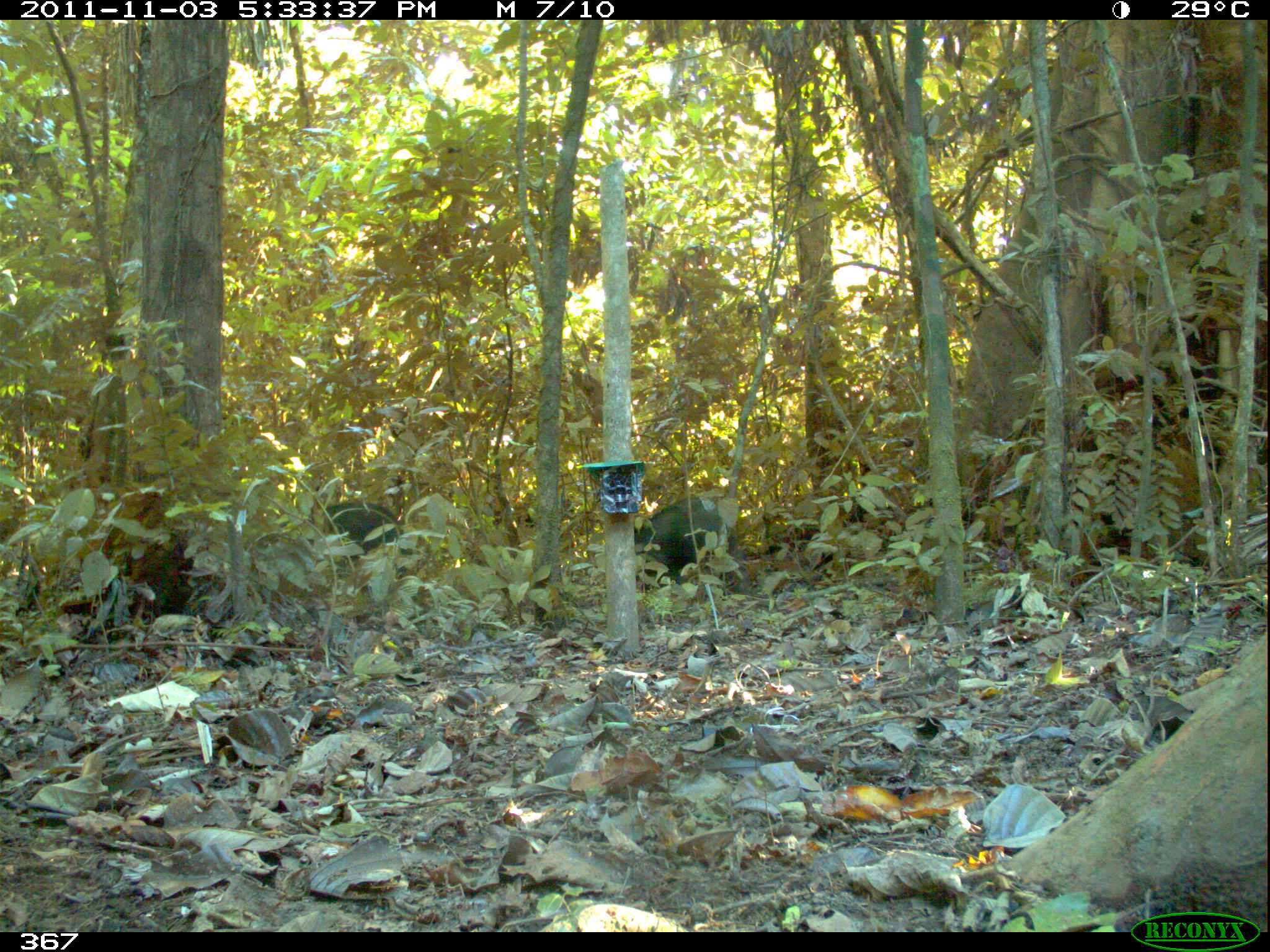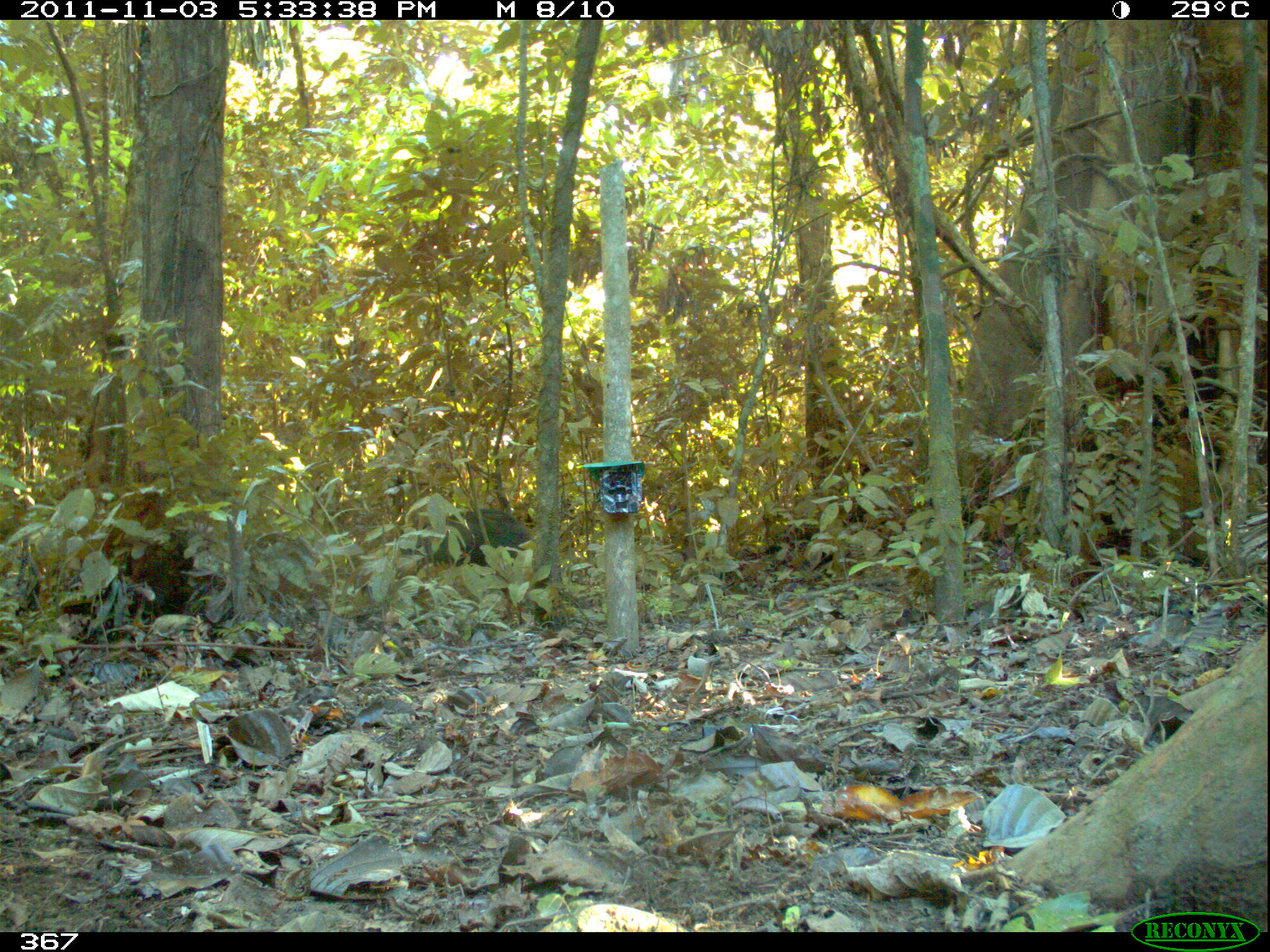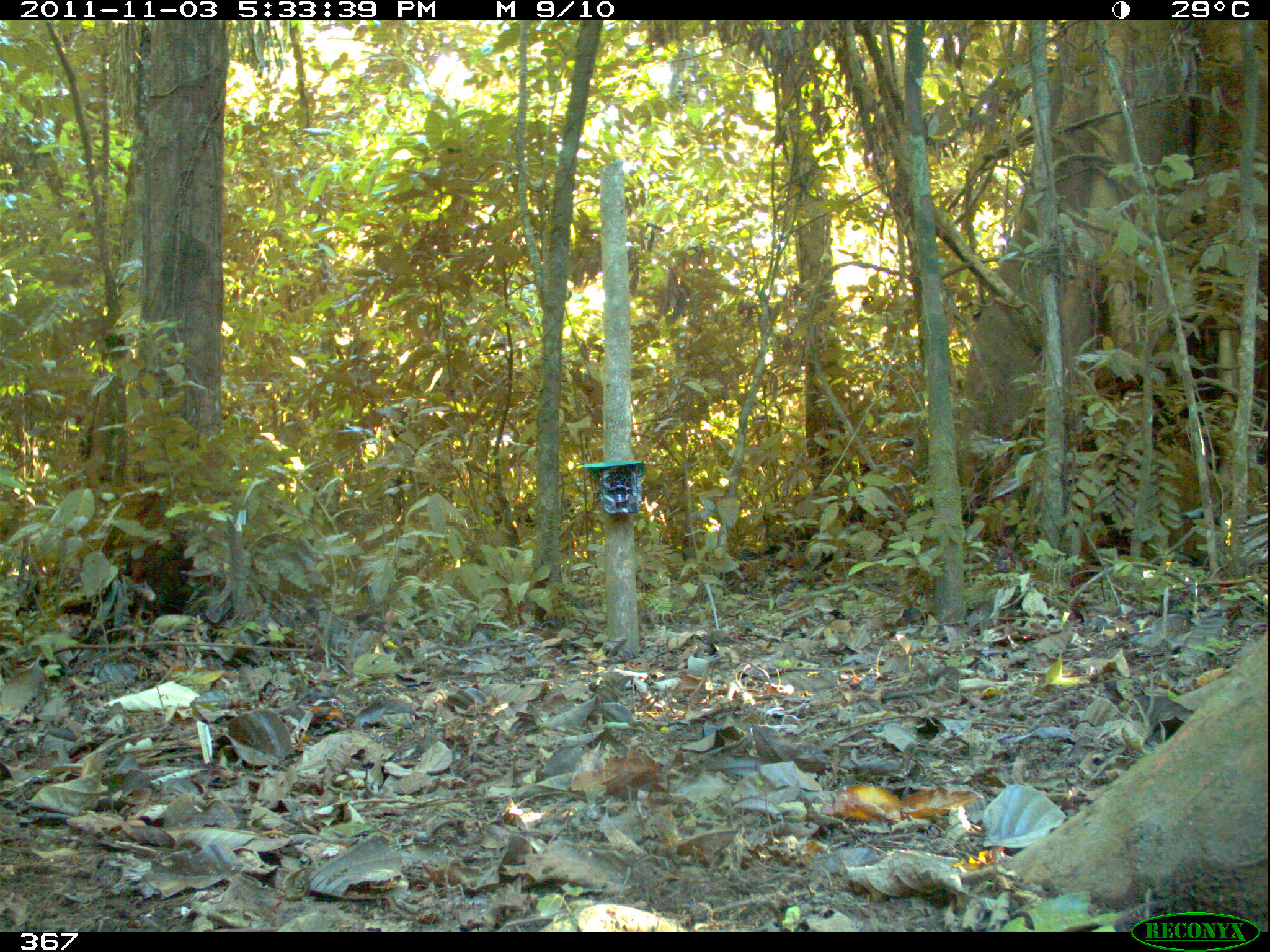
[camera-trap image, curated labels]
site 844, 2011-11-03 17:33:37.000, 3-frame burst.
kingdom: Animalia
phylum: Chordata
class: Mammalia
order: Artiodactyla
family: Tayassuidae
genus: Tayassu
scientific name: Tayassu pecari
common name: white-lipped peccary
Tayassu pecari (white-lipped peccary).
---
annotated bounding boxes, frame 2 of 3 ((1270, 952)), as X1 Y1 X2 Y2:
tayassu pecari: 398 508 532 568